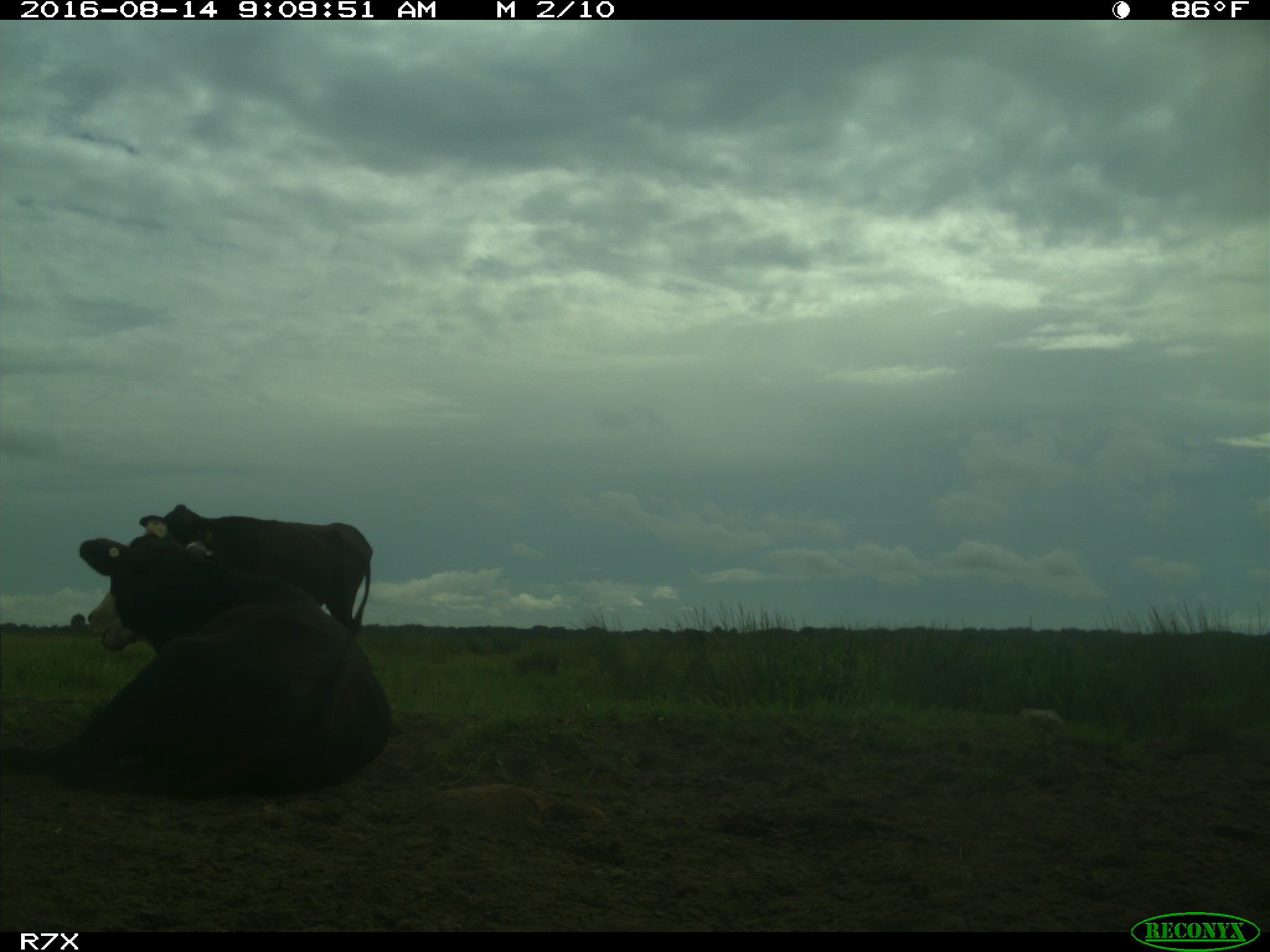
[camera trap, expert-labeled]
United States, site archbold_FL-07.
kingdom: Animalia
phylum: Chordata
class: Mammalia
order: Artiodactyla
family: Bovidae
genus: Bos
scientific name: Bos taurus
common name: domestic cow